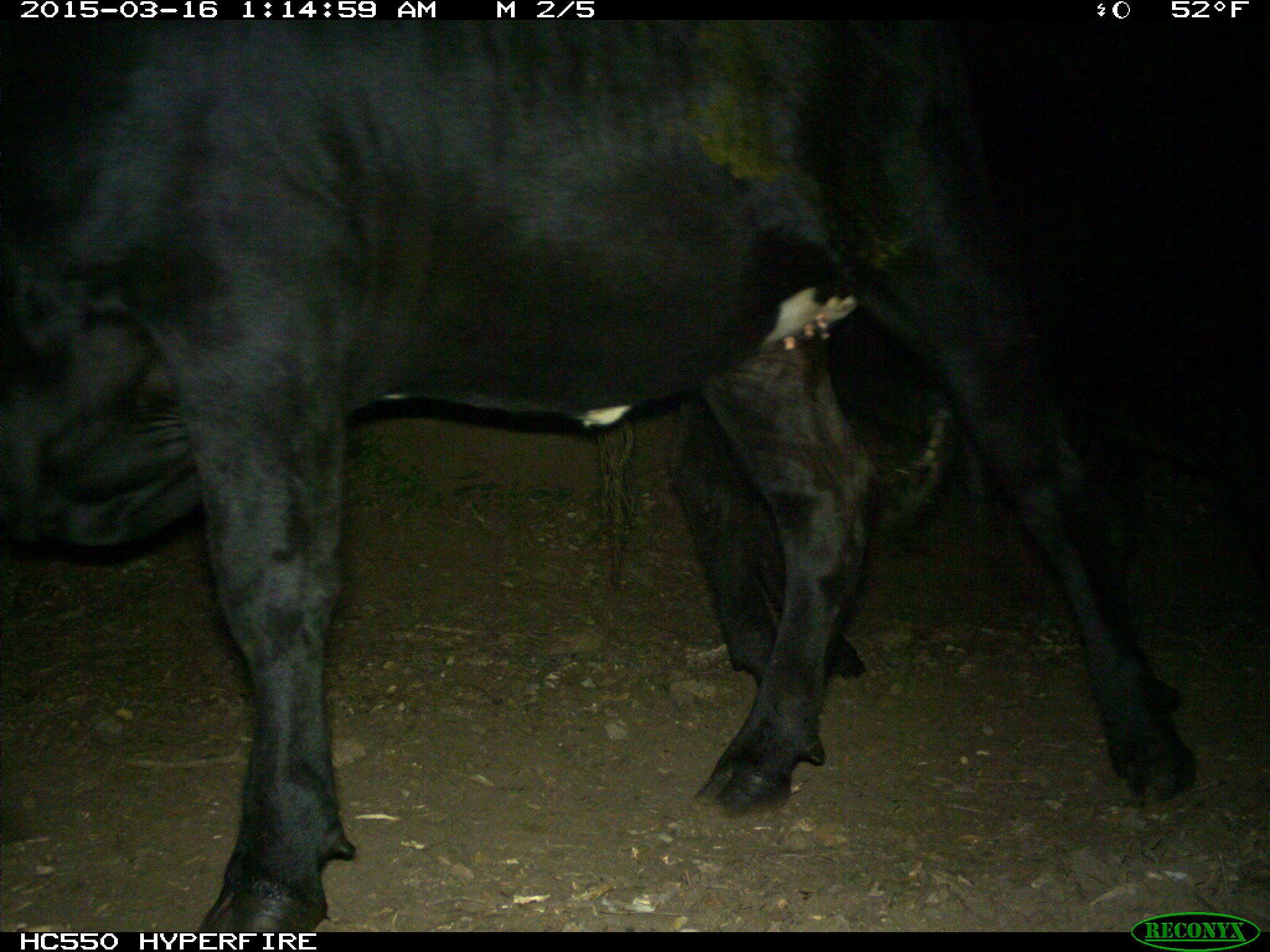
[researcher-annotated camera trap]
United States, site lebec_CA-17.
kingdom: Animalia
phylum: Chordata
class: Mammalia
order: Artiodactyla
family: Bovidae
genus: Bos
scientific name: Bos taurus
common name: domestic cow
Bos taurus (domestic cow).